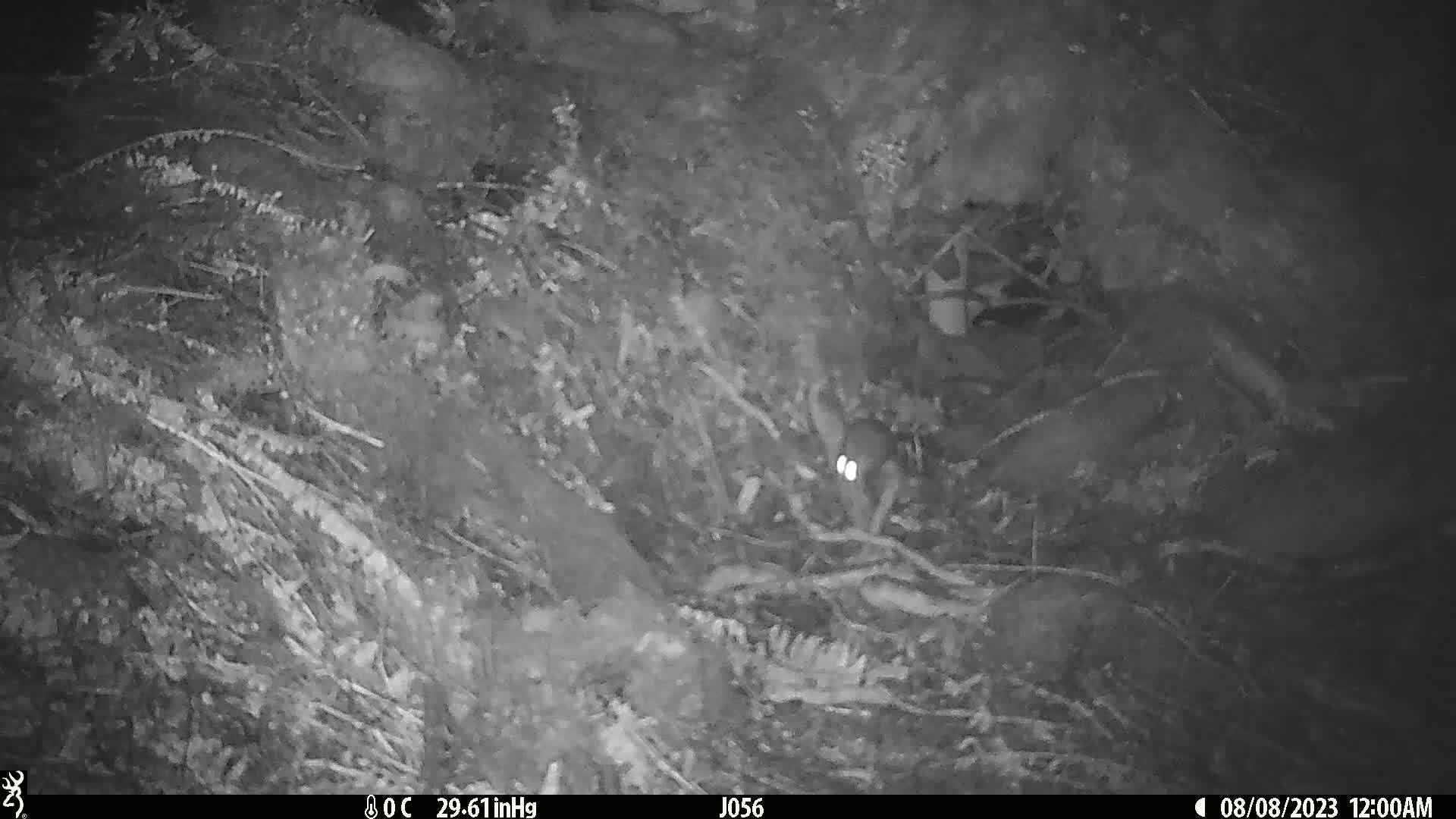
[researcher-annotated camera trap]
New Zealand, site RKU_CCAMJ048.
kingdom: Animalia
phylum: Chordata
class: Mammalia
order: Rodentia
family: Muridae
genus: Rattus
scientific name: Rattus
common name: rat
Rat (Rattus).